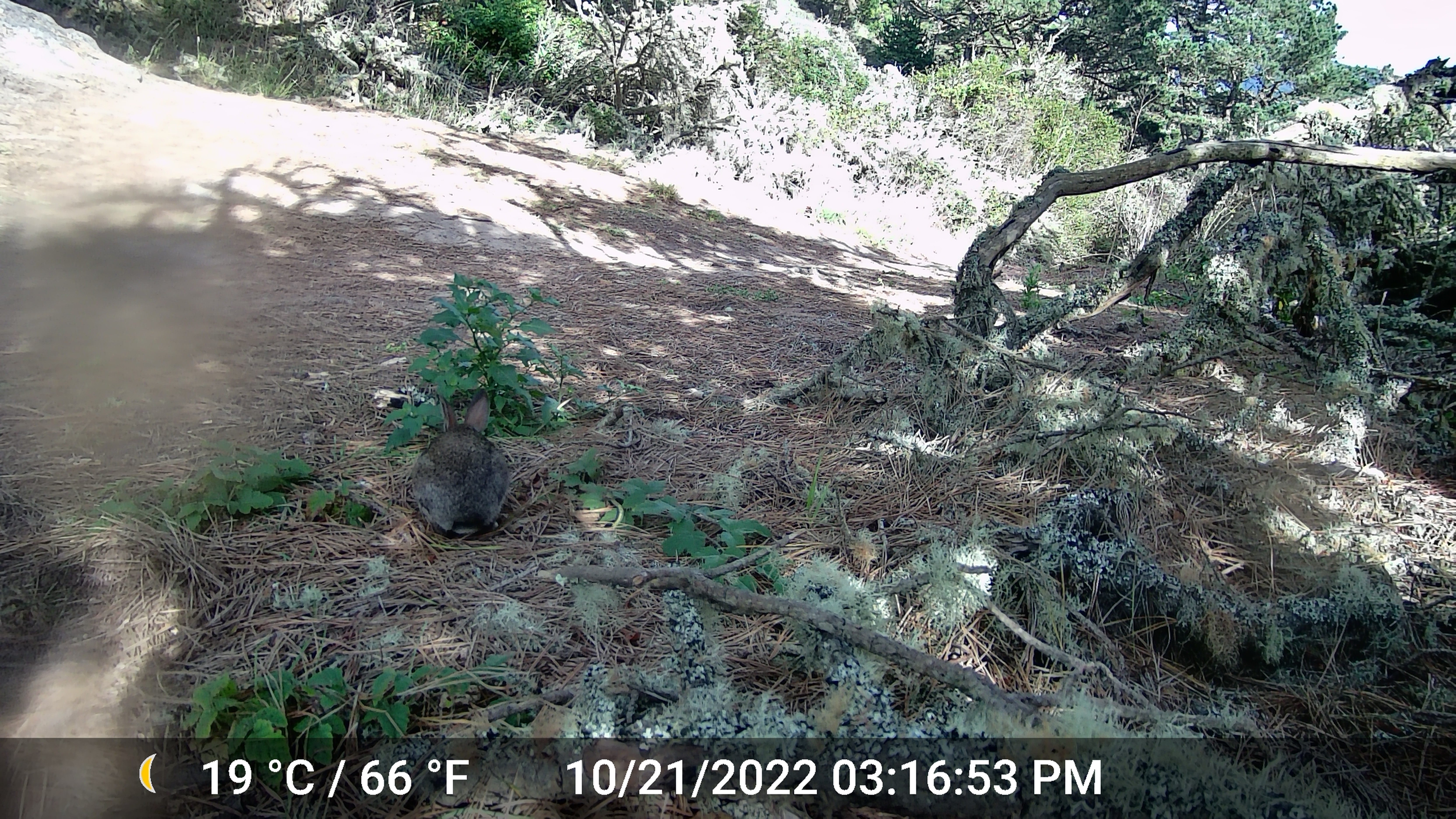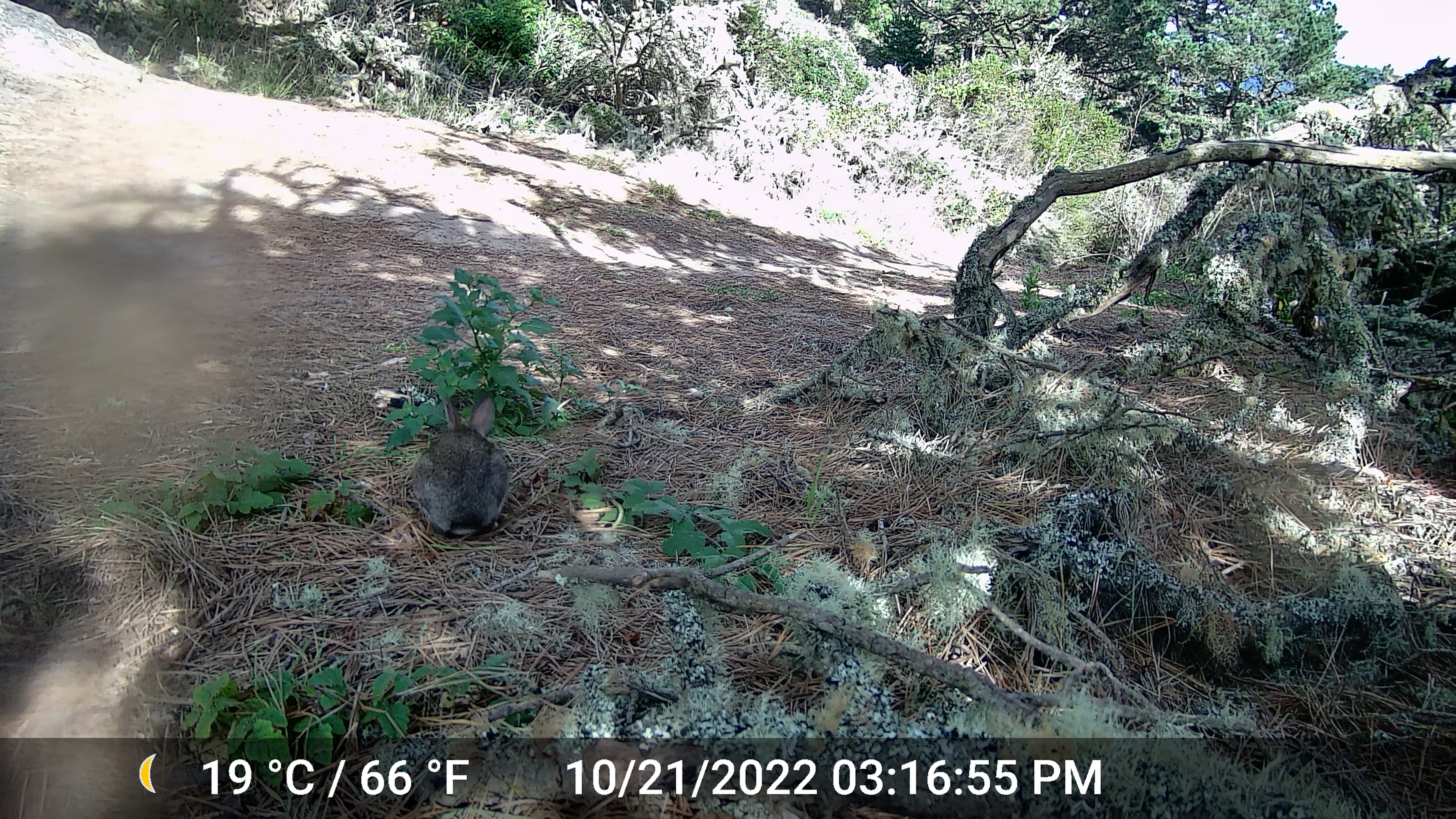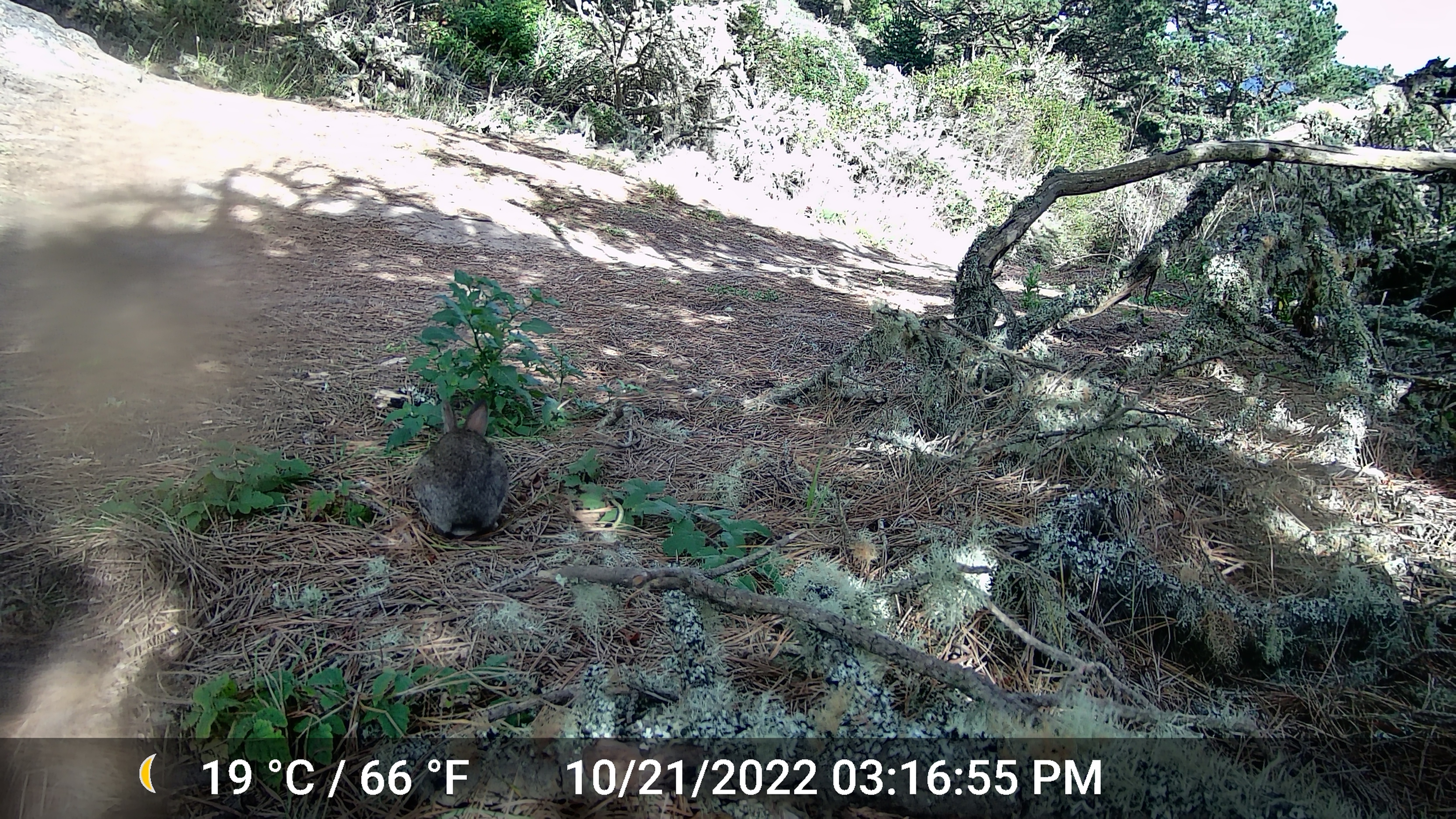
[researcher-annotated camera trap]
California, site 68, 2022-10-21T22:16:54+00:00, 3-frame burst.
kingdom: Animalia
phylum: Chordata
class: Mammalia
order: Lagomorpha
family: Leporidae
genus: Sylvilagus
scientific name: Sylvilagus bachmani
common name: brush rabbit